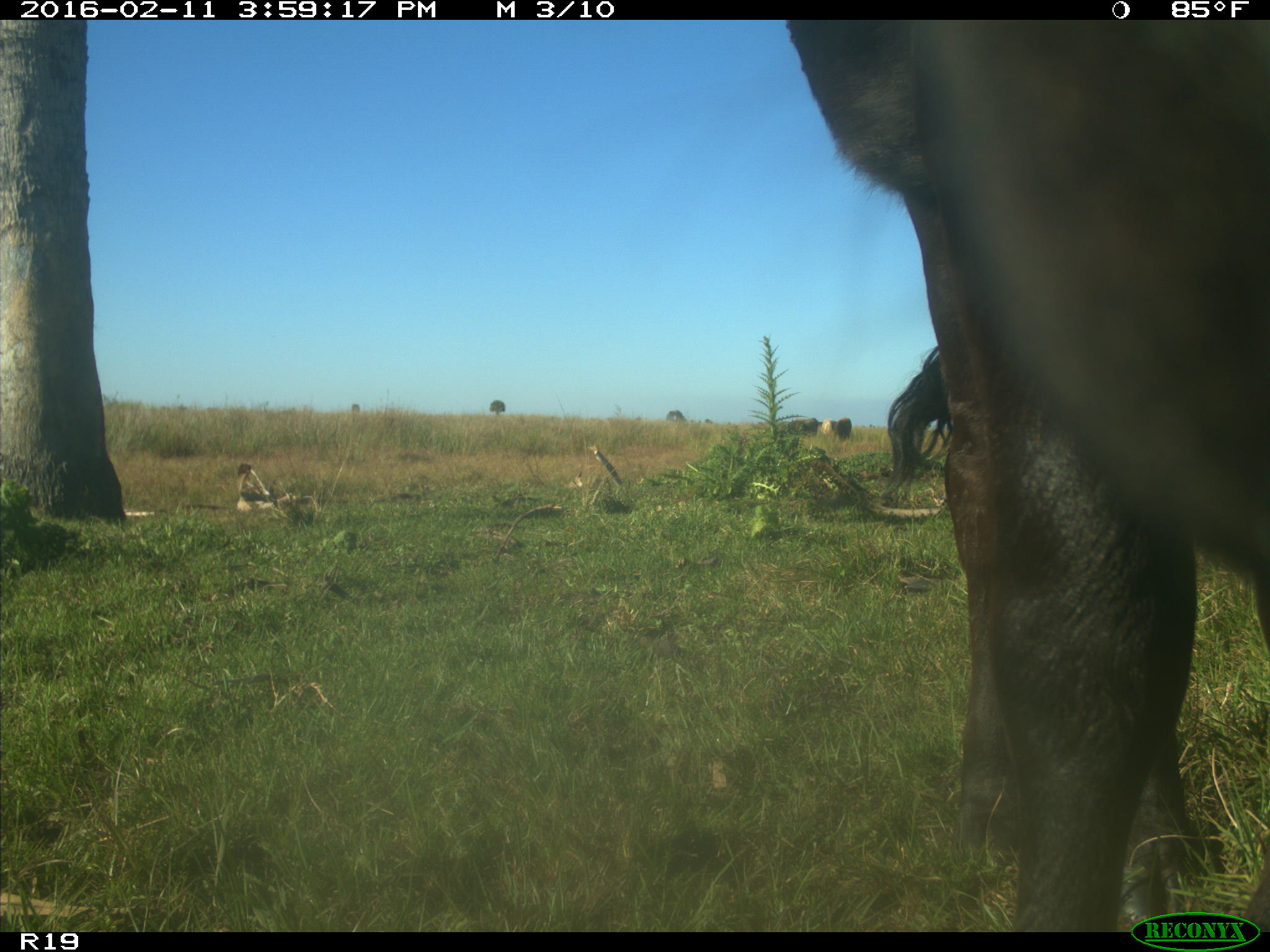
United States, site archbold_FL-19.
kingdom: Animalia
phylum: Chordata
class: Mammalia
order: Artiodactyla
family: Bovidae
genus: Bos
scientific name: Bos taurus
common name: domestic cow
Bos taurus (domestic cow).